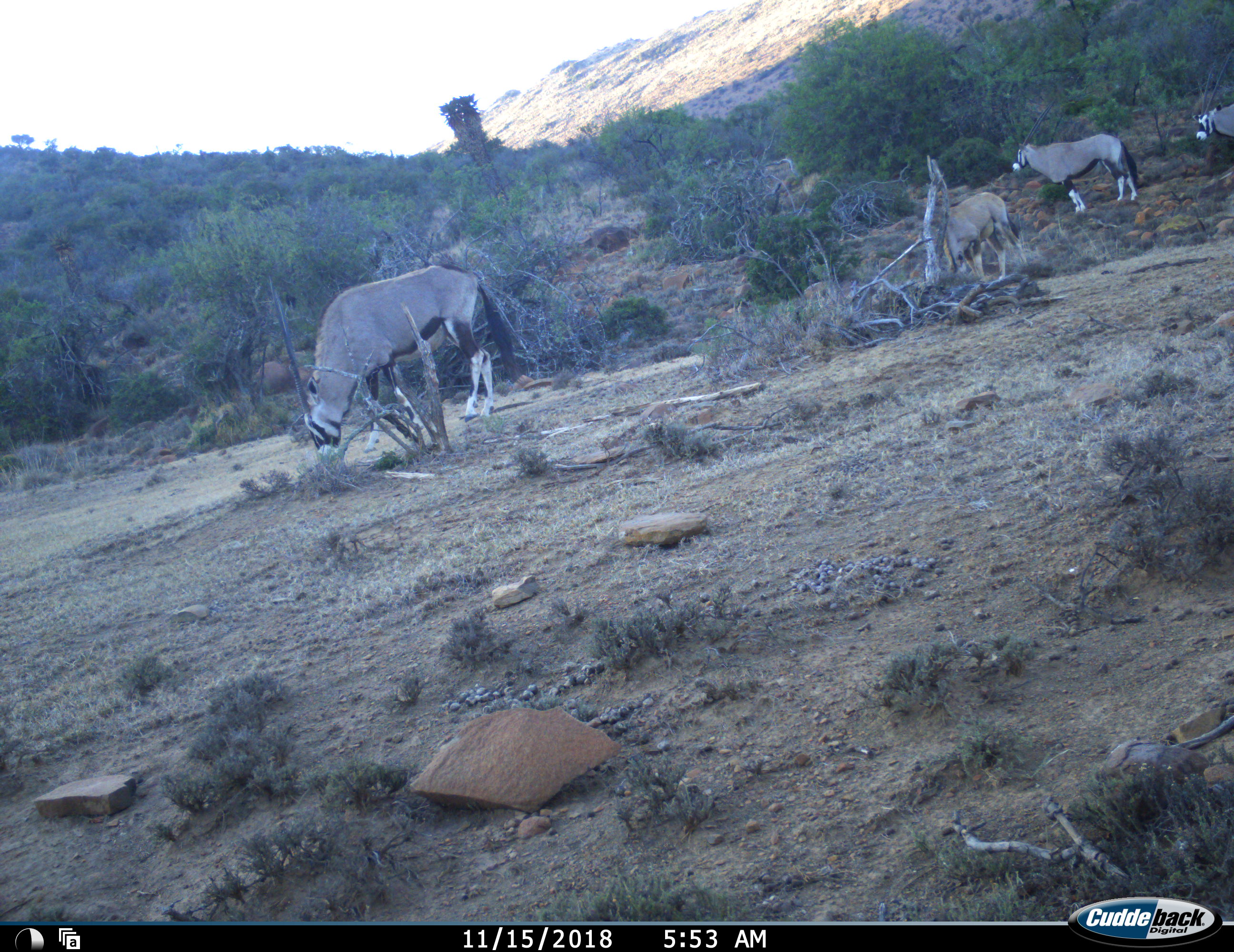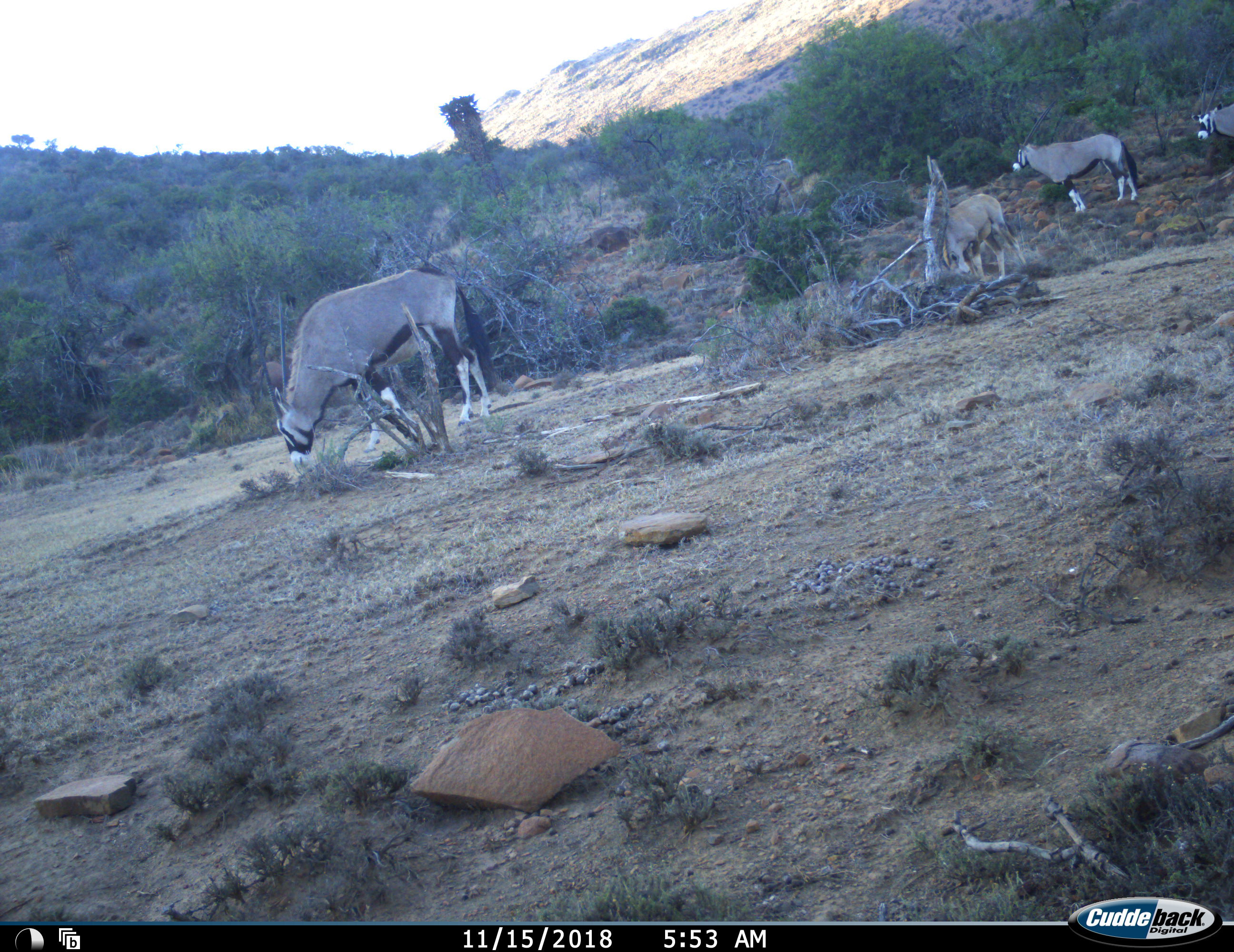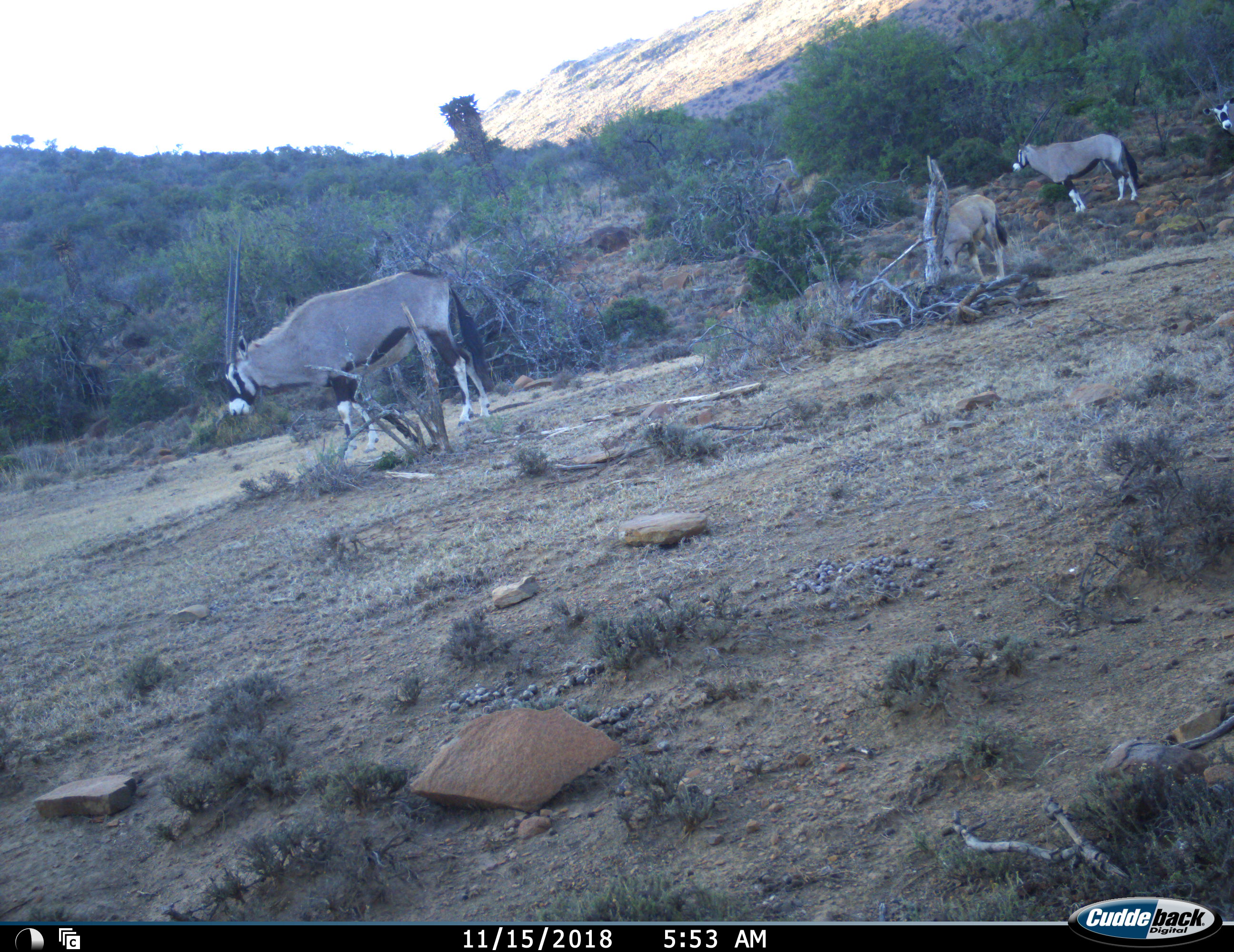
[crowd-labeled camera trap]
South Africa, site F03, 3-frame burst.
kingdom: Animalia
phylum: Chordata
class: Mammalia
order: Artiodactyla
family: Bovidae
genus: Oryx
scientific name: Oryx gazella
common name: gemsbok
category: gemsbokoryx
Gemsbokoryx (gemsbok) (Oryx gazella), count 4. Behavior (volunteer vote fractions): standing 80%, resting 0%, moving 10%, interacting 0%. Young present (vote fraction): 20%. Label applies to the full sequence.